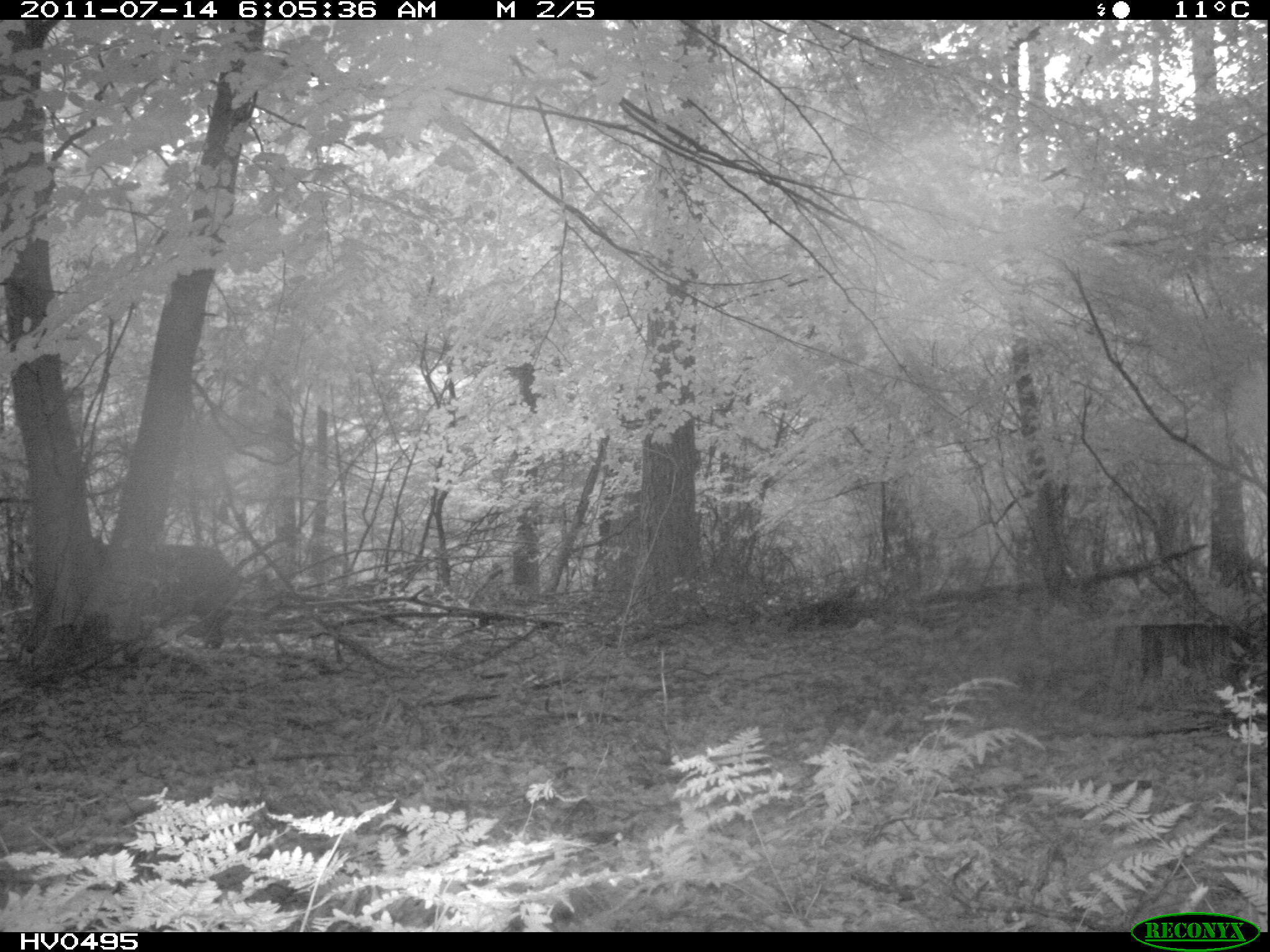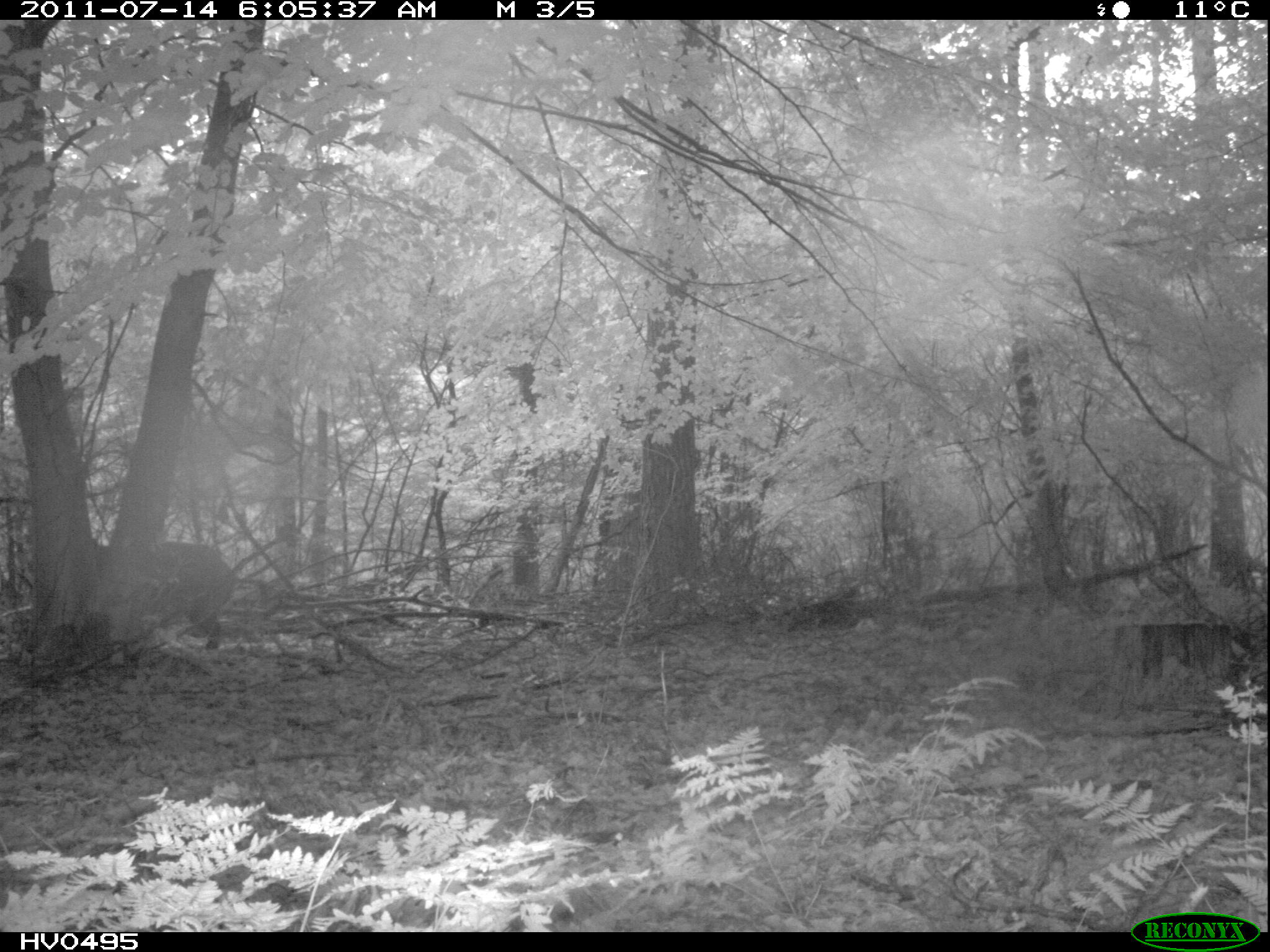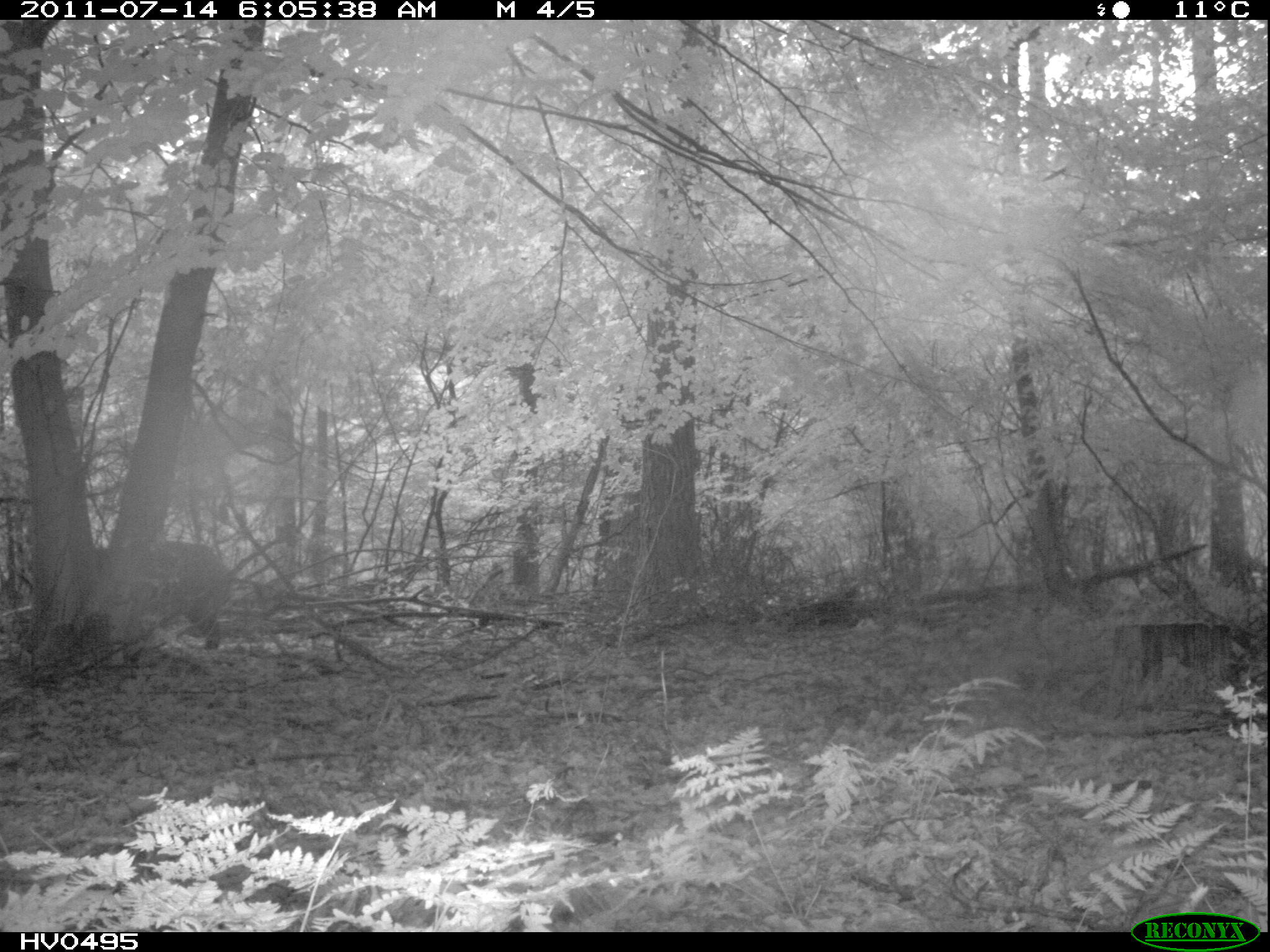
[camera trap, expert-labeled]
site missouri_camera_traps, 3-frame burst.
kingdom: Animalia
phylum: Chordata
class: Mammalia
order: Artiodactyla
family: Suidae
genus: Sus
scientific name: Sus scrofa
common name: wild boar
Wild boar (Sus scrofa). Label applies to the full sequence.